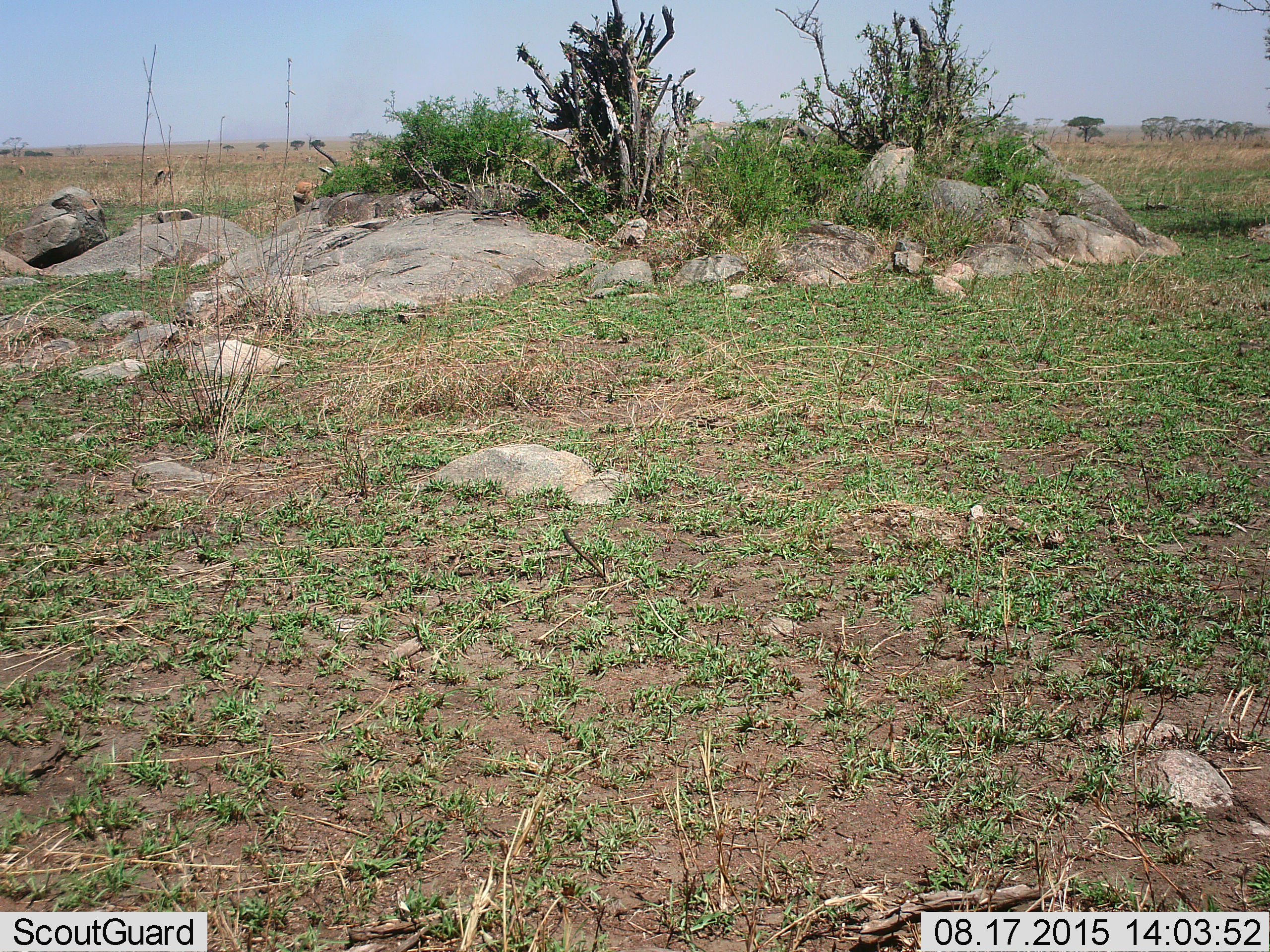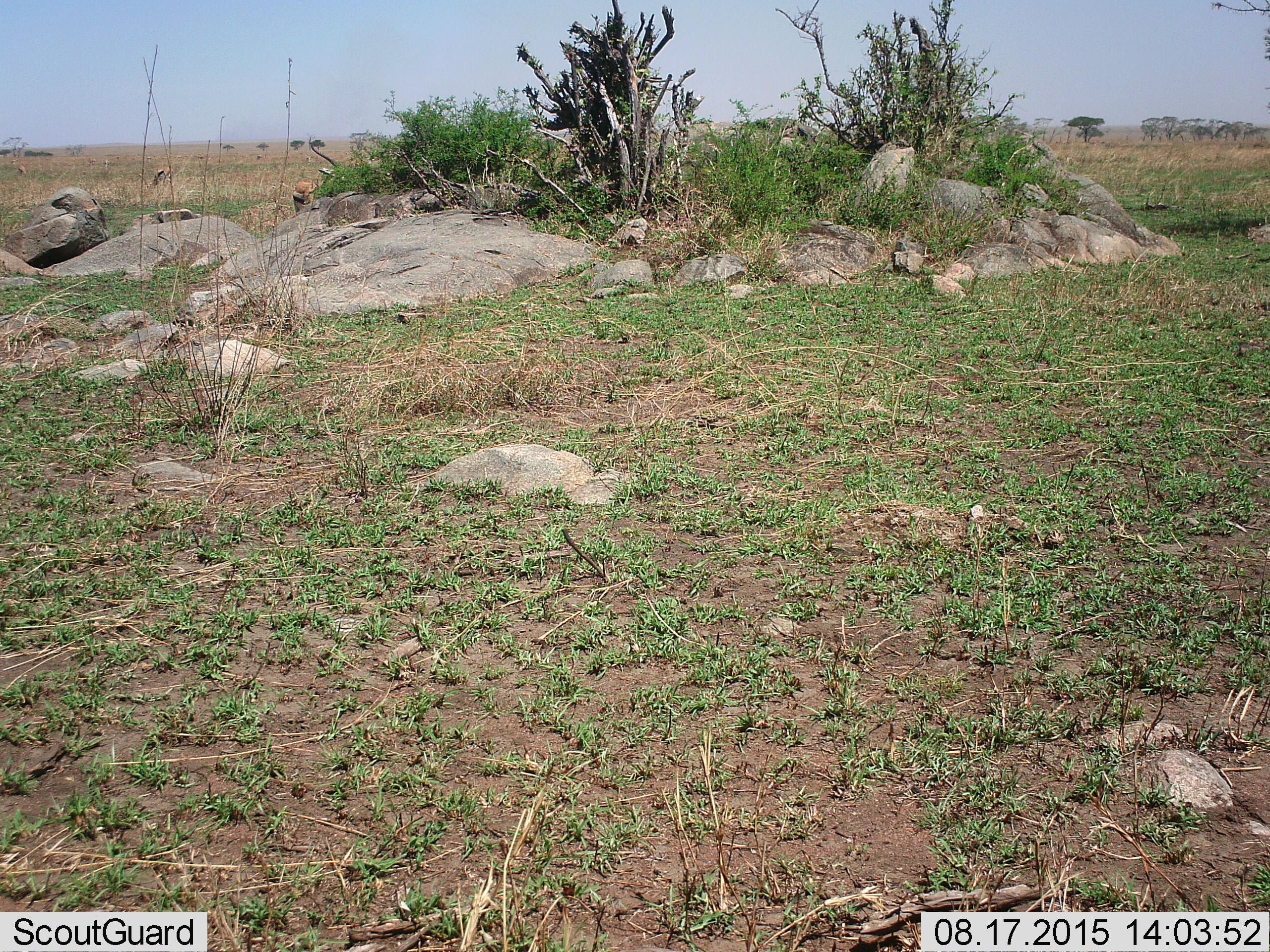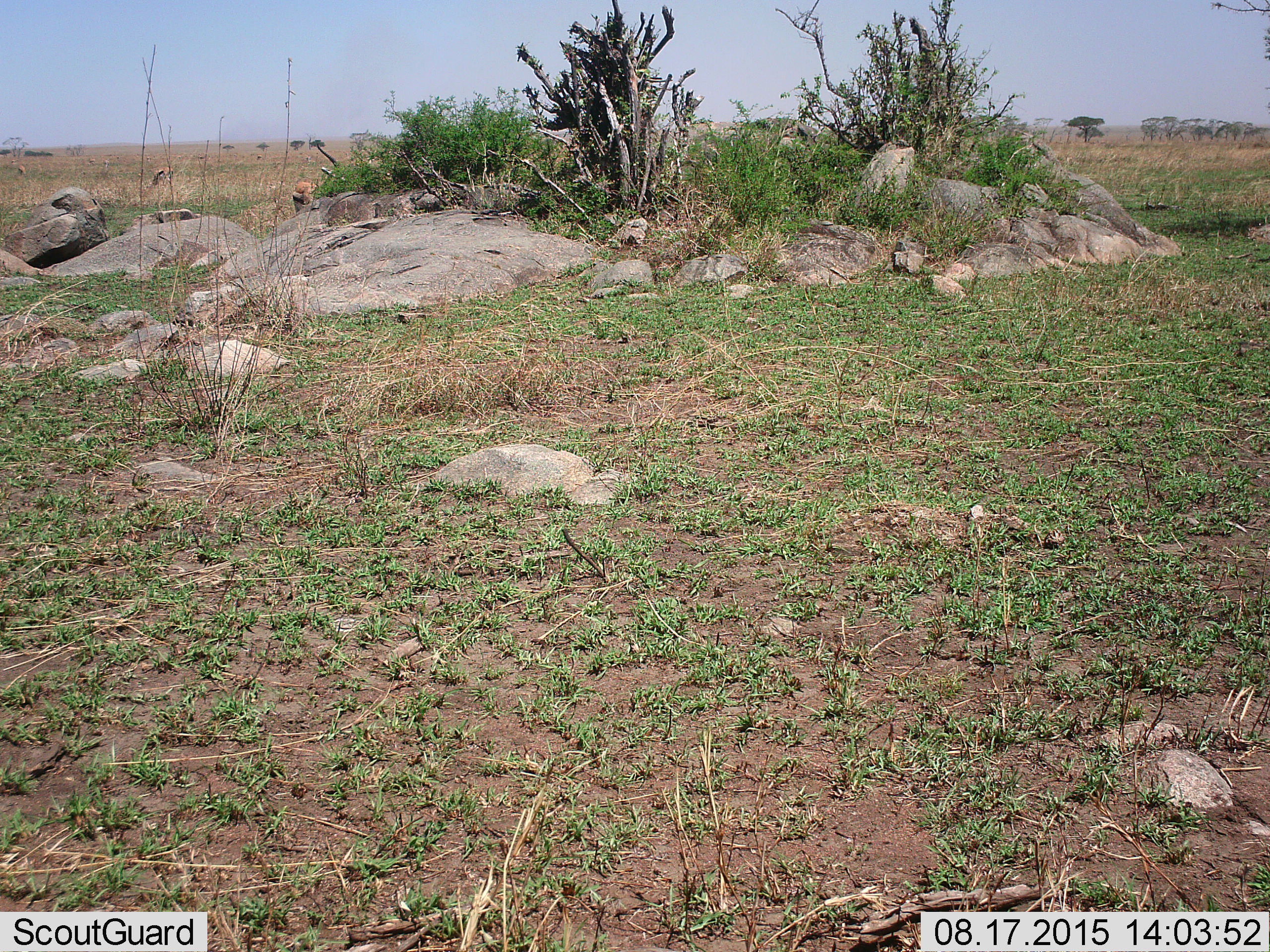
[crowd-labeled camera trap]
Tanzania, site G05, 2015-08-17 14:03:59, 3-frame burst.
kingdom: Animalia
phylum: Chordata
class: Mammalia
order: Artiodactyla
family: Bovidae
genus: Eudorcas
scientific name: Eudorcas thomsonii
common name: thomson's gazelle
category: gazellethomsons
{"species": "gazellethomsons (thomson's gazelle) (Eudorcas thomsonii)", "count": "8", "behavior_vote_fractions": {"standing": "67%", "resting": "0%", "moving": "17%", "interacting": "0%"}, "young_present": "0%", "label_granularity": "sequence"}